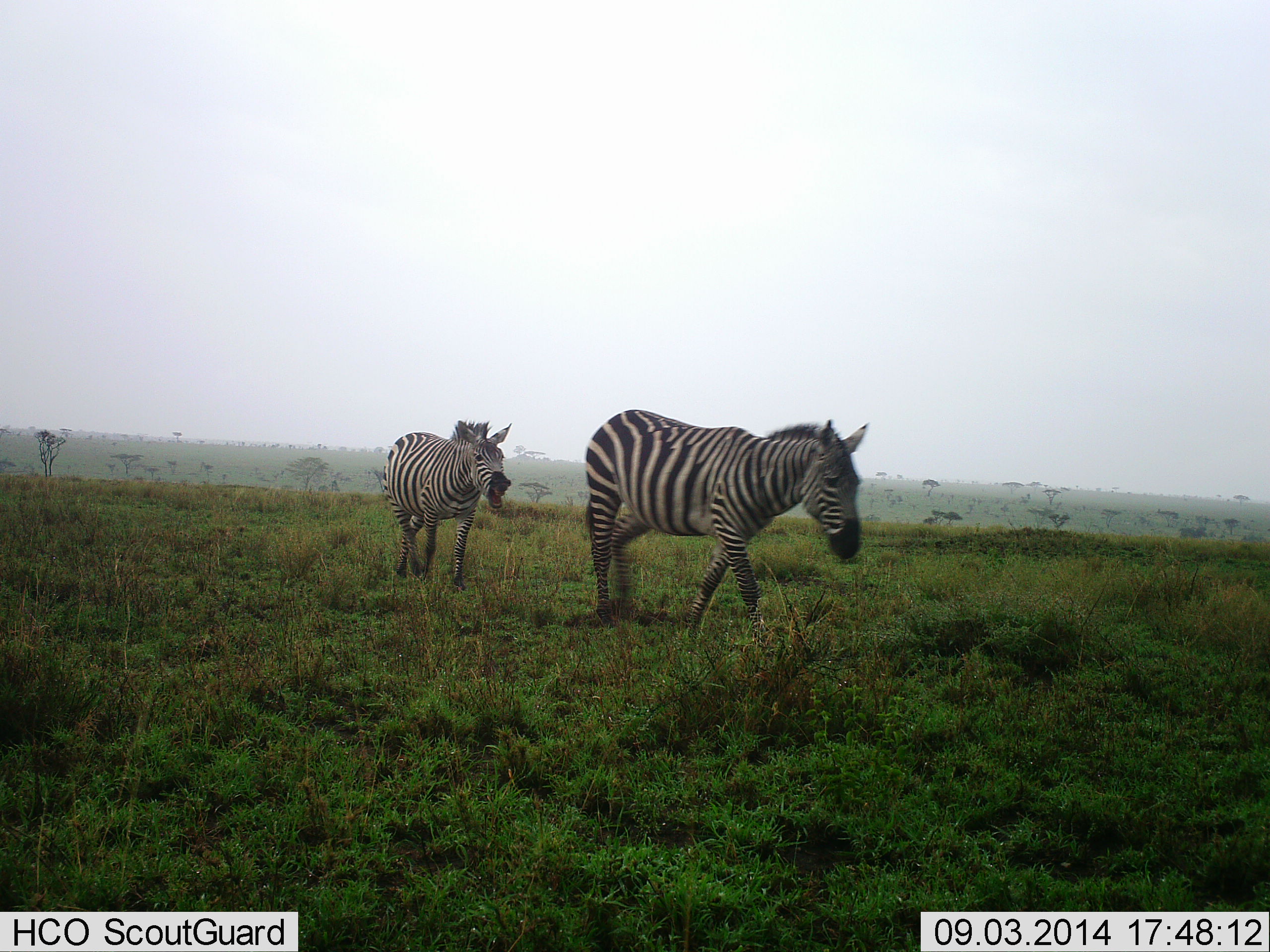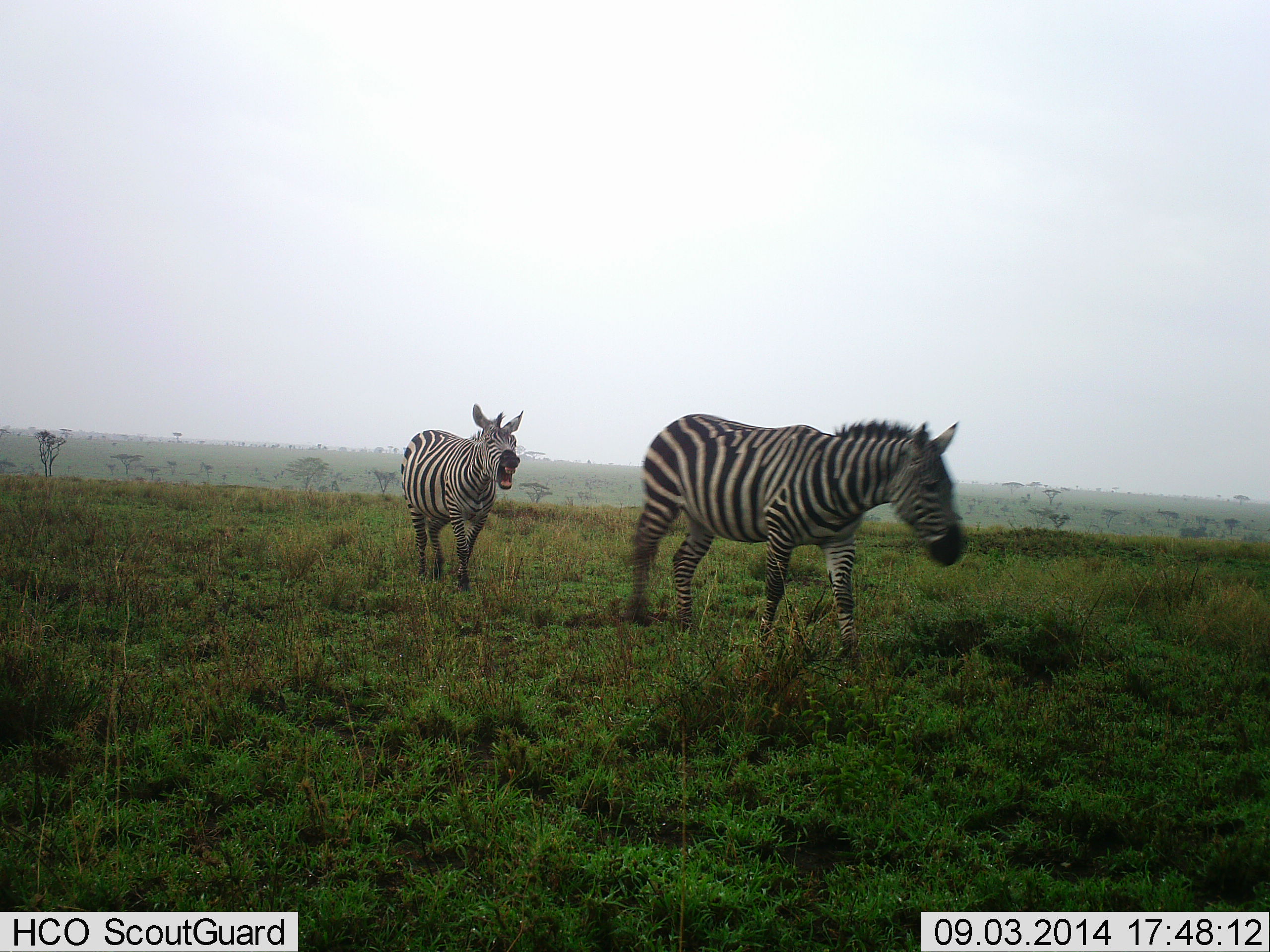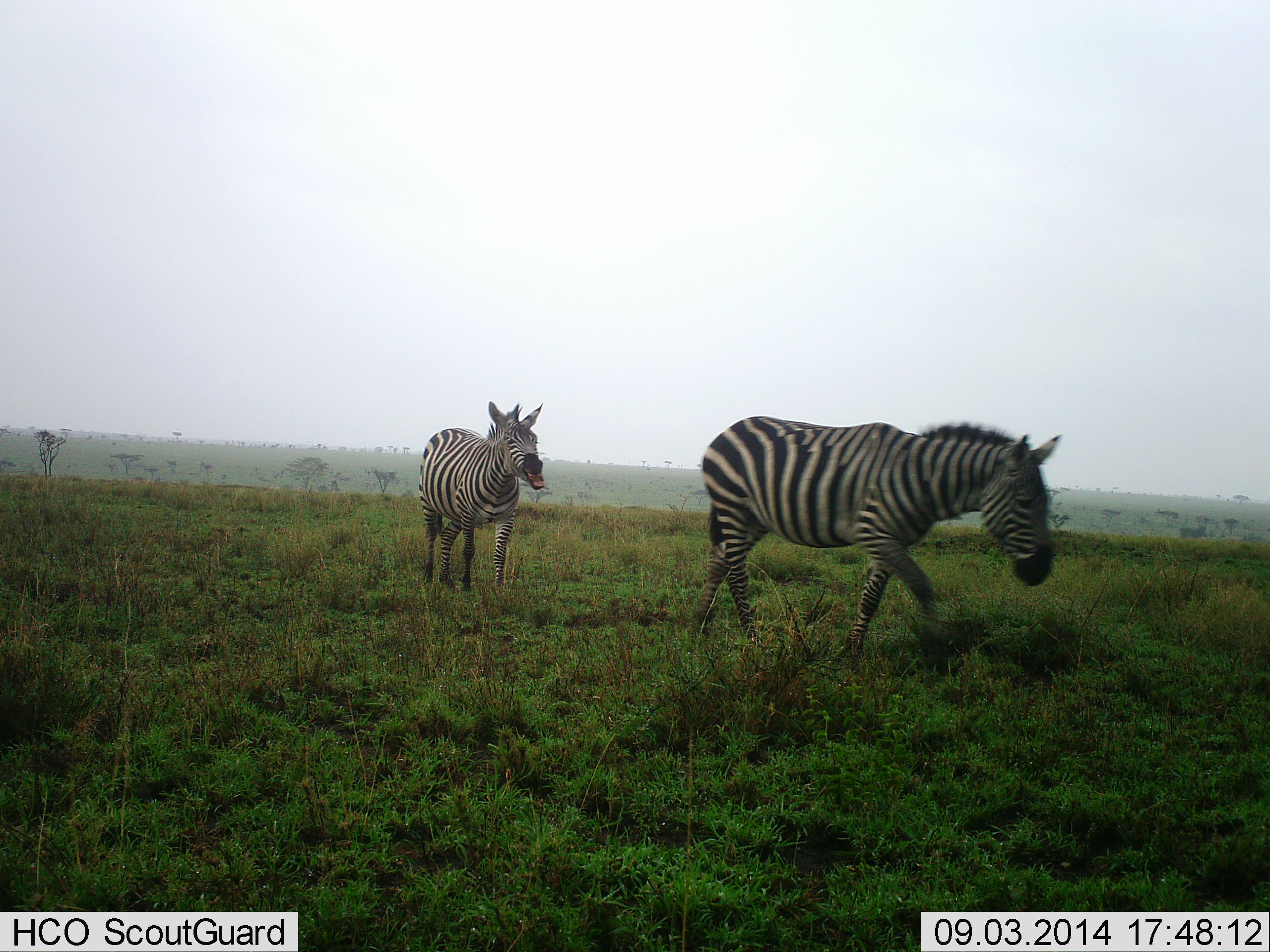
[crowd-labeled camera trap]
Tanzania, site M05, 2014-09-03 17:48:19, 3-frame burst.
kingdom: Animalia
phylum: Chordata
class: Mammalia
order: Perissodactyla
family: Equidae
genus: Equus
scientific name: Equus quagga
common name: plains zebra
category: zebra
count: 2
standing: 0%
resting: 0%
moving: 100%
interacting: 0%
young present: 0%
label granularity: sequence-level